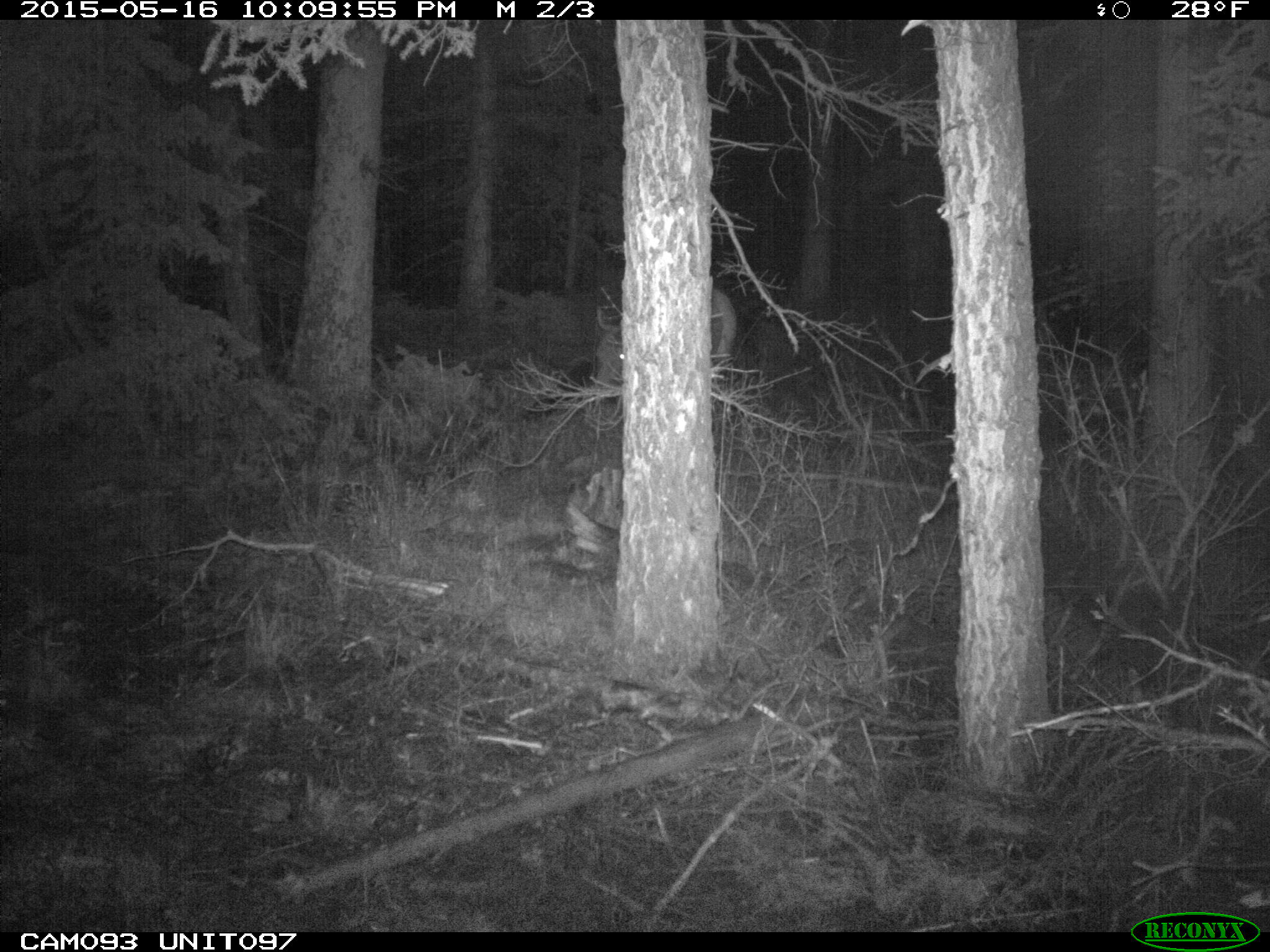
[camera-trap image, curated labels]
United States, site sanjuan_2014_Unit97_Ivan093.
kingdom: Animalia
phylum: Chordata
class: Mammalia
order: Artiodactyla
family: Cervidae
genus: Cervus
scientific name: Cervus elaphus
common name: red deer